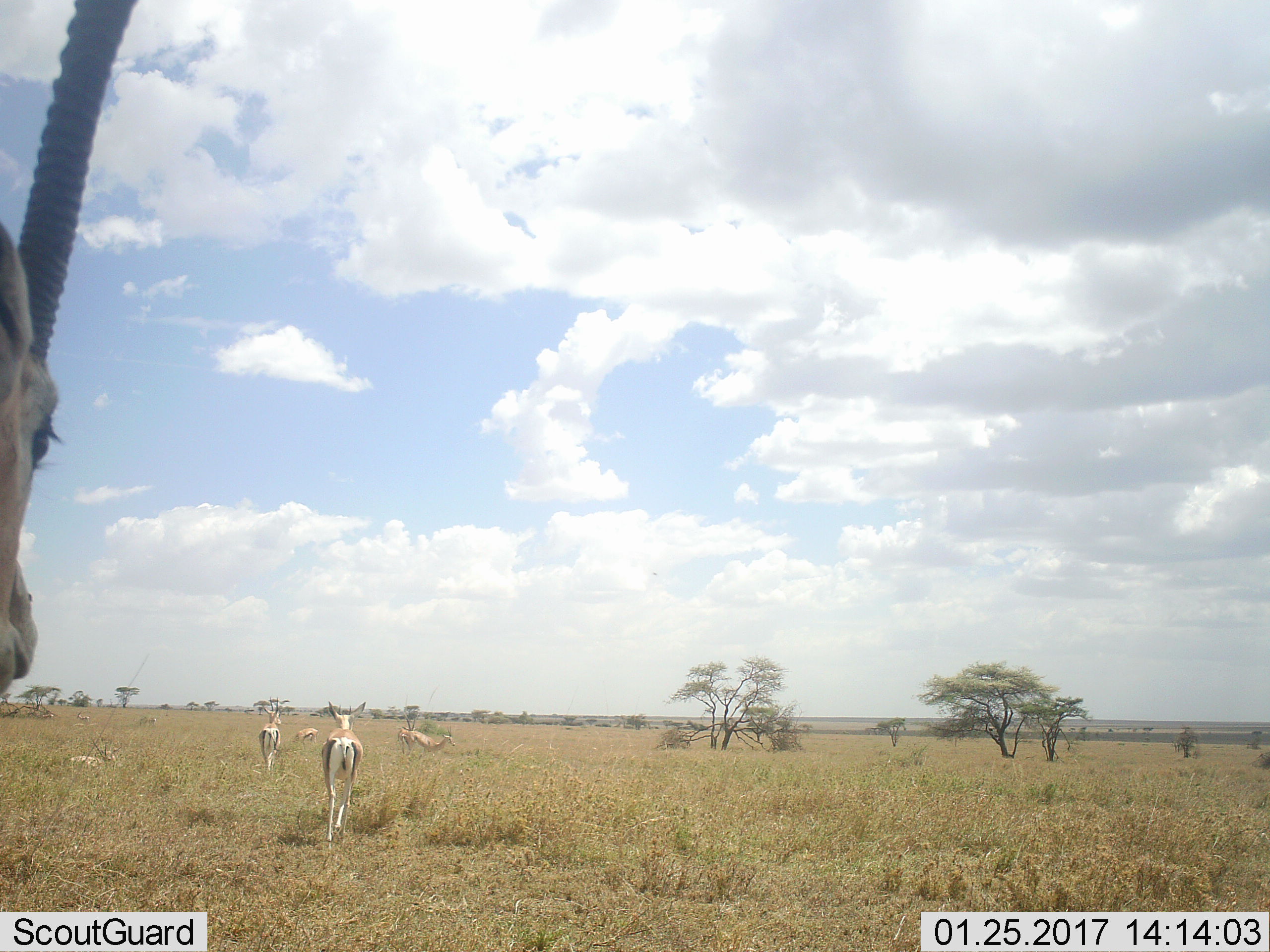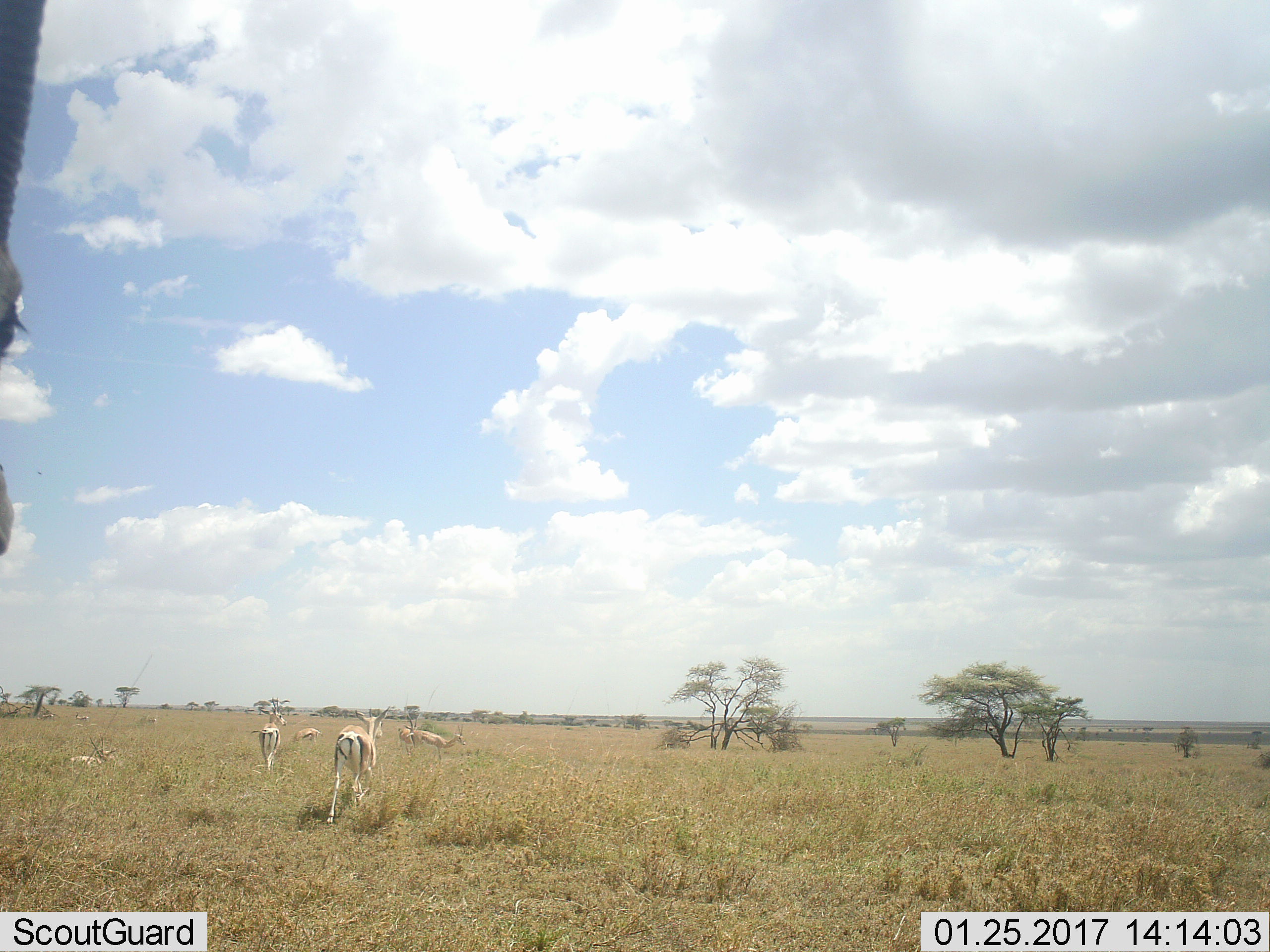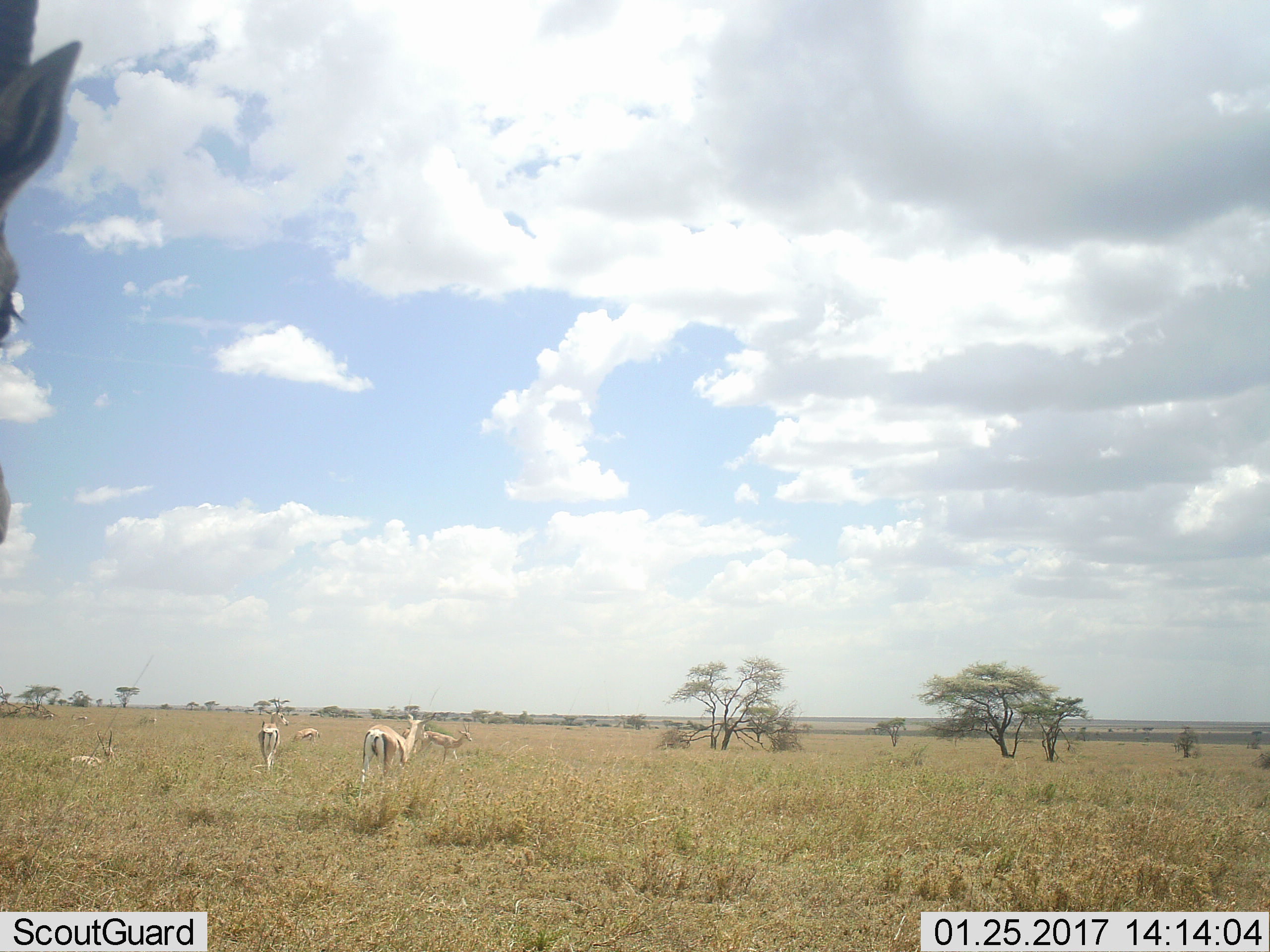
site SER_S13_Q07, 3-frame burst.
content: unidentified animal